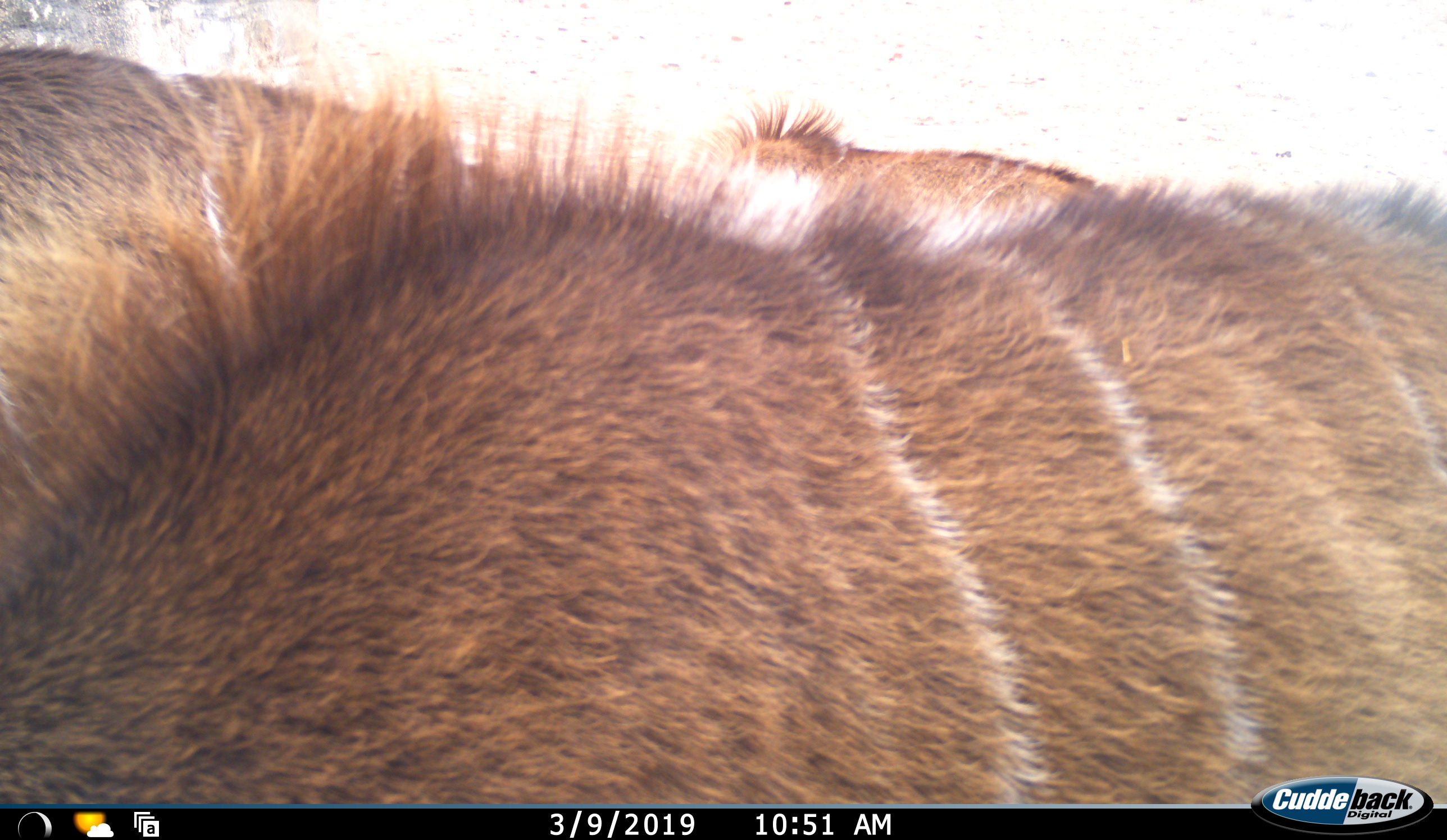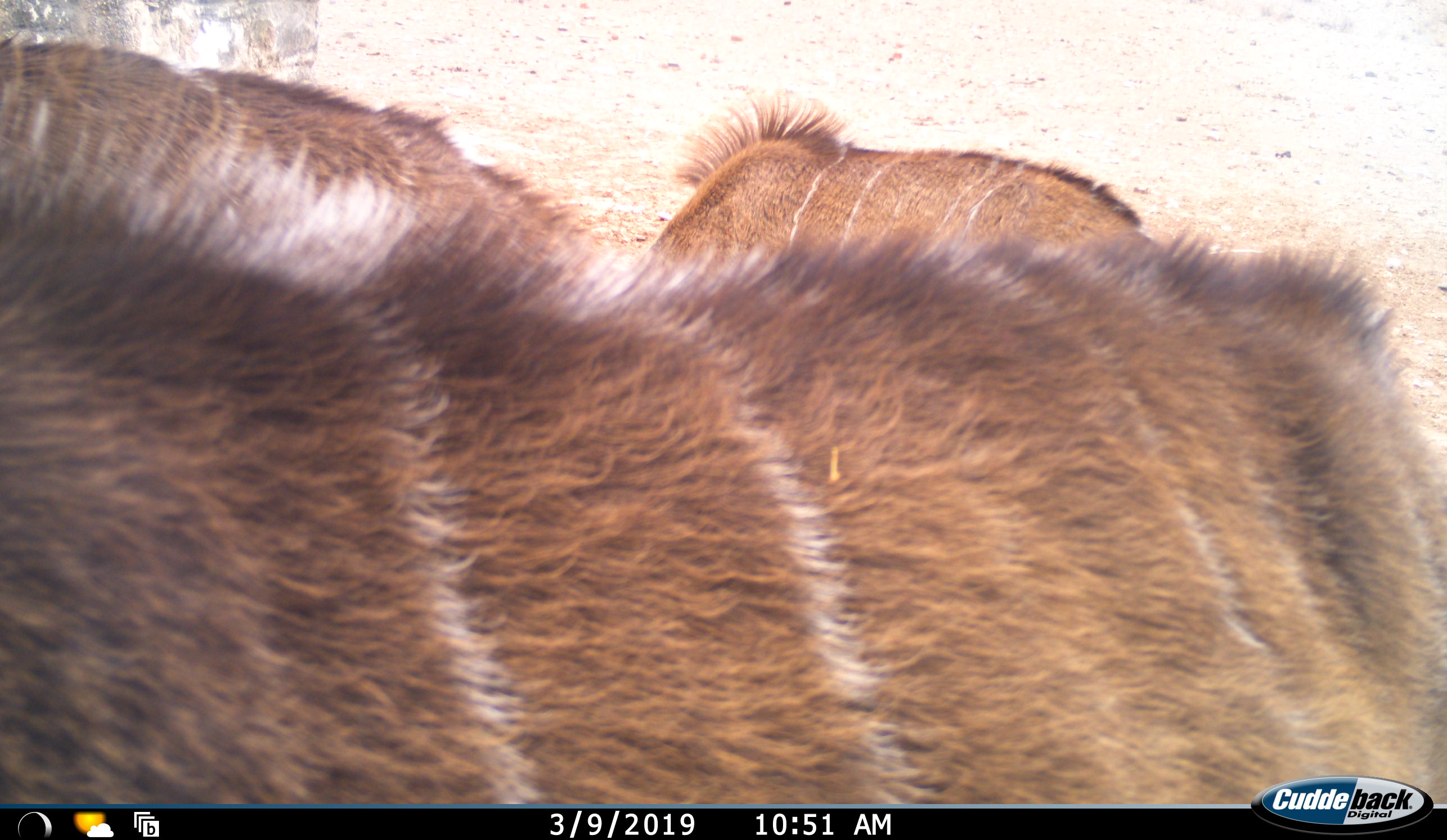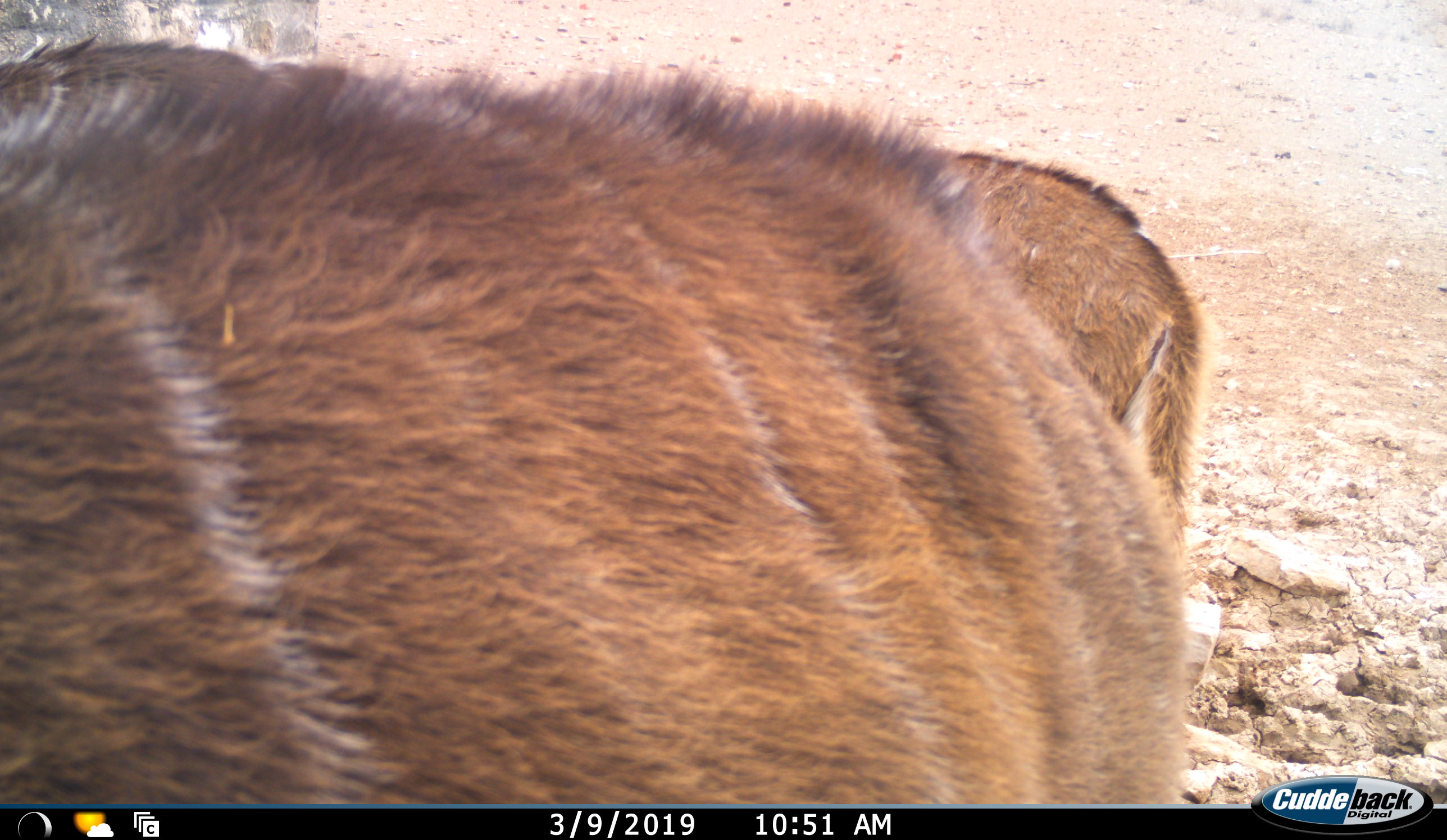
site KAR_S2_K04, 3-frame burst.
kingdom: Animalia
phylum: Chordata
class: Mammalia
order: Artiodactyla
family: Bovidae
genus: Tragelaphus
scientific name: Tragelaphus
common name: kudu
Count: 3.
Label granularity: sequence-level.